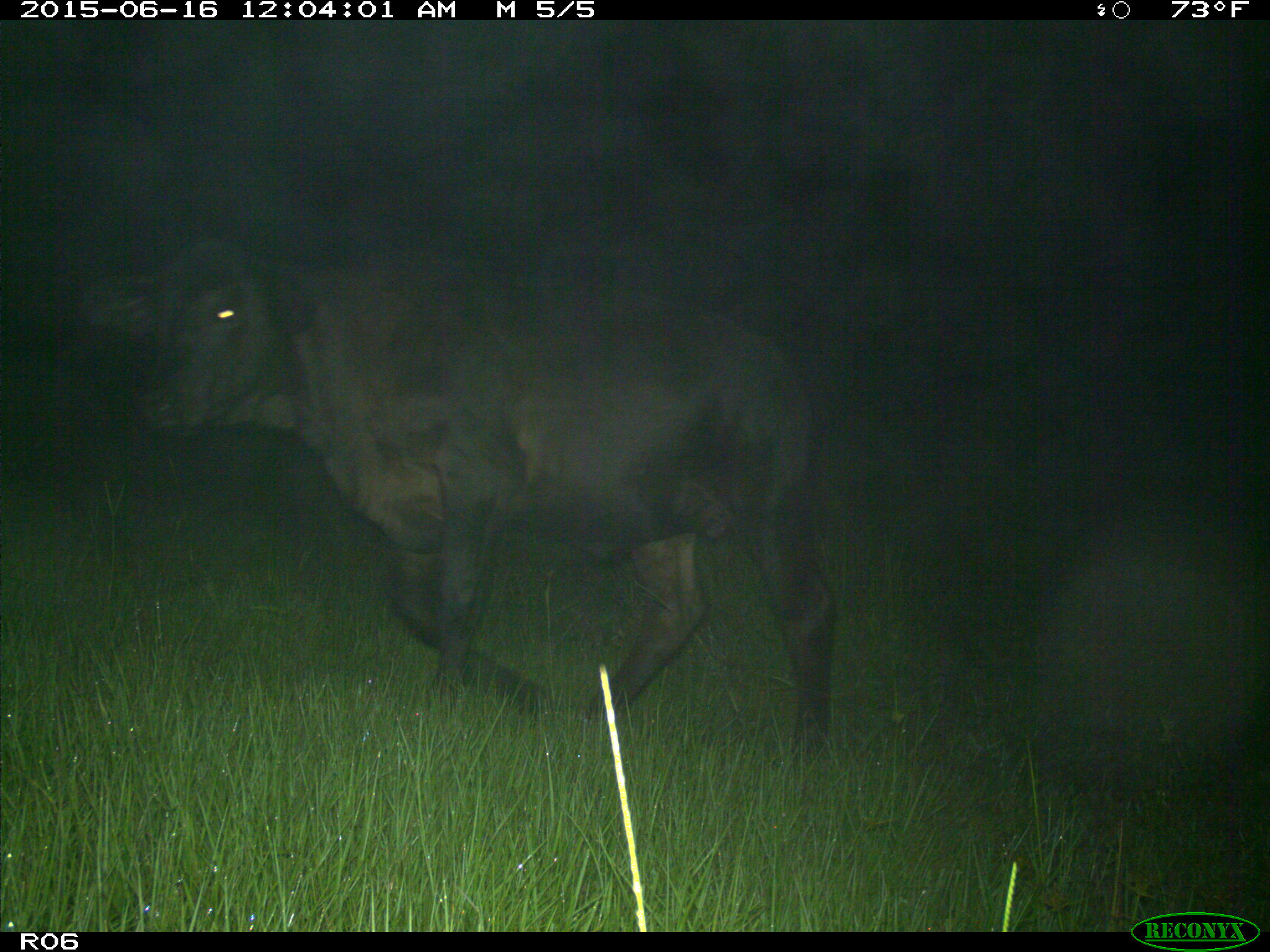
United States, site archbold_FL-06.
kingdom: Animalia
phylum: Chordata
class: Mammalia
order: Artiodactyla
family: Bovidae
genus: Bos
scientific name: Bos taurus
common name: domestic cow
Bos taurus (domestic cow).